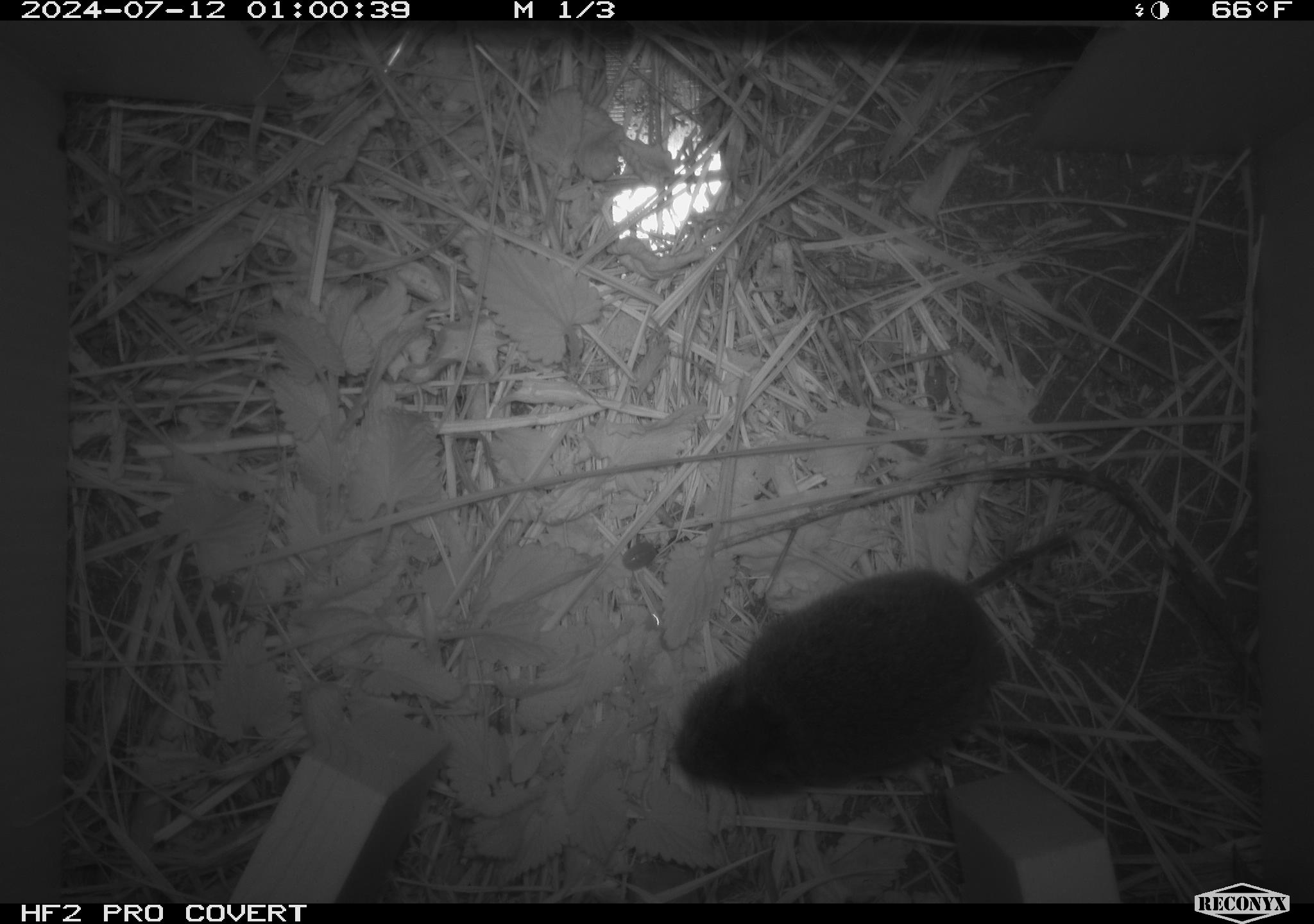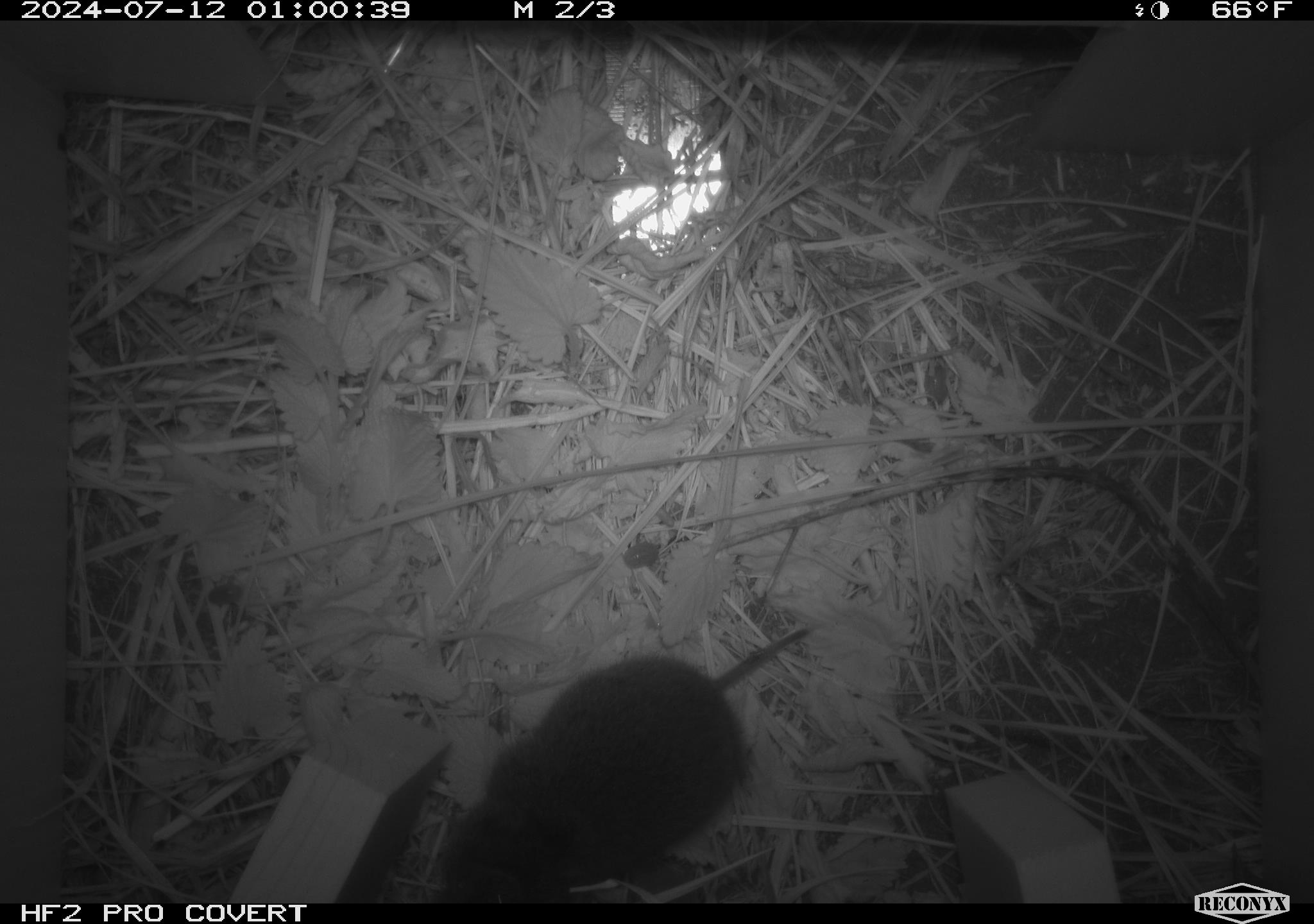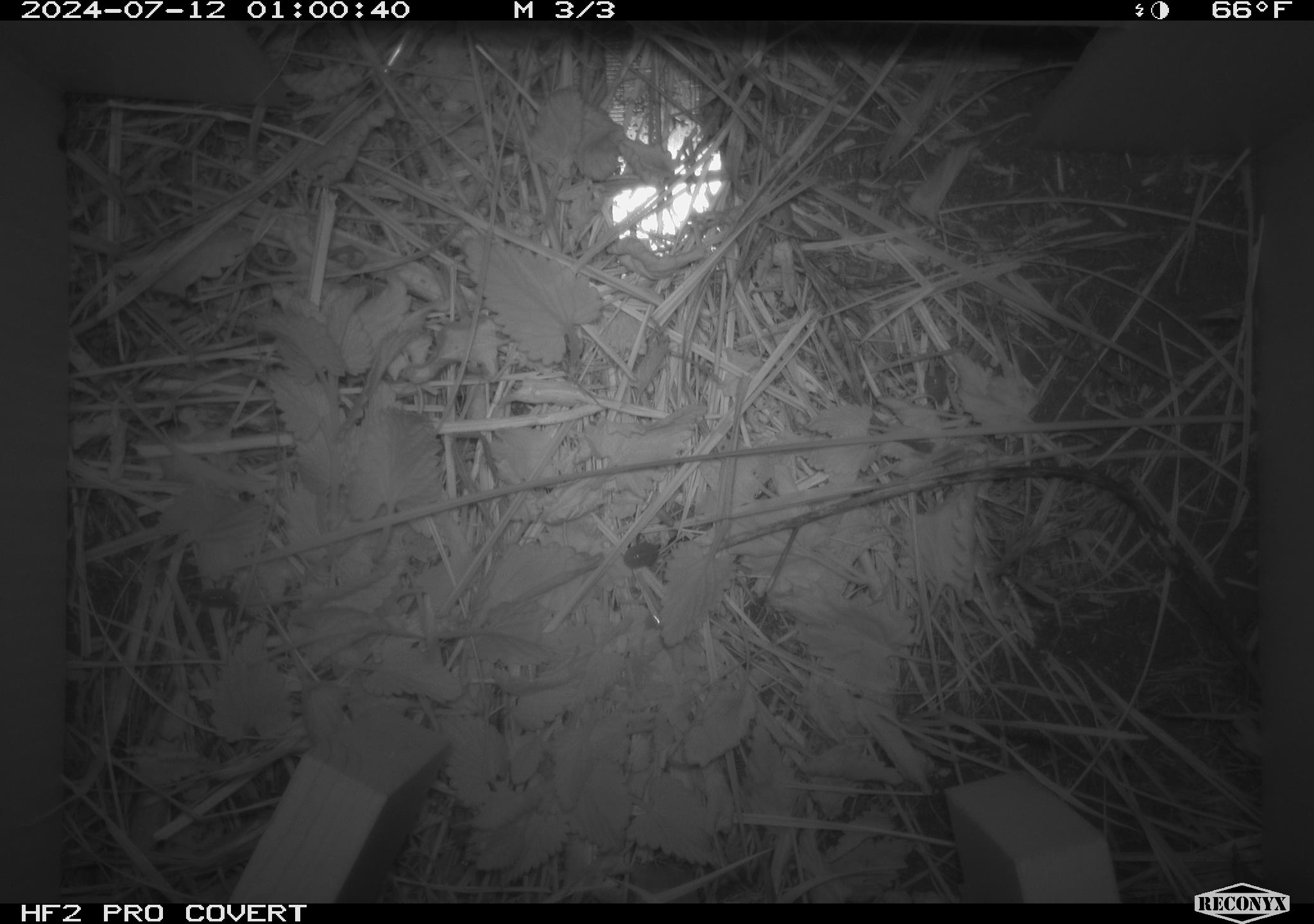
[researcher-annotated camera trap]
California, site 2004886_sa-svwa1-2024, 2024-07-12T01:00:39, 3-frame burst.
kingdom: Animalia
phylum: Chordata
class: Mammalia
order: Rodentia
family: Cricetidae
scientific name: Arvicolinae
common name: voles, lemmings, and muskrats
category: arvicolinae subfamily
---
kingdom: Animalia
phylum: Arthropoda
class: Malacostraca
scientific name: Malacostraca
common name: amphipods, crabs, isopods, krill, lobsters and shrimps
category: malacostracan